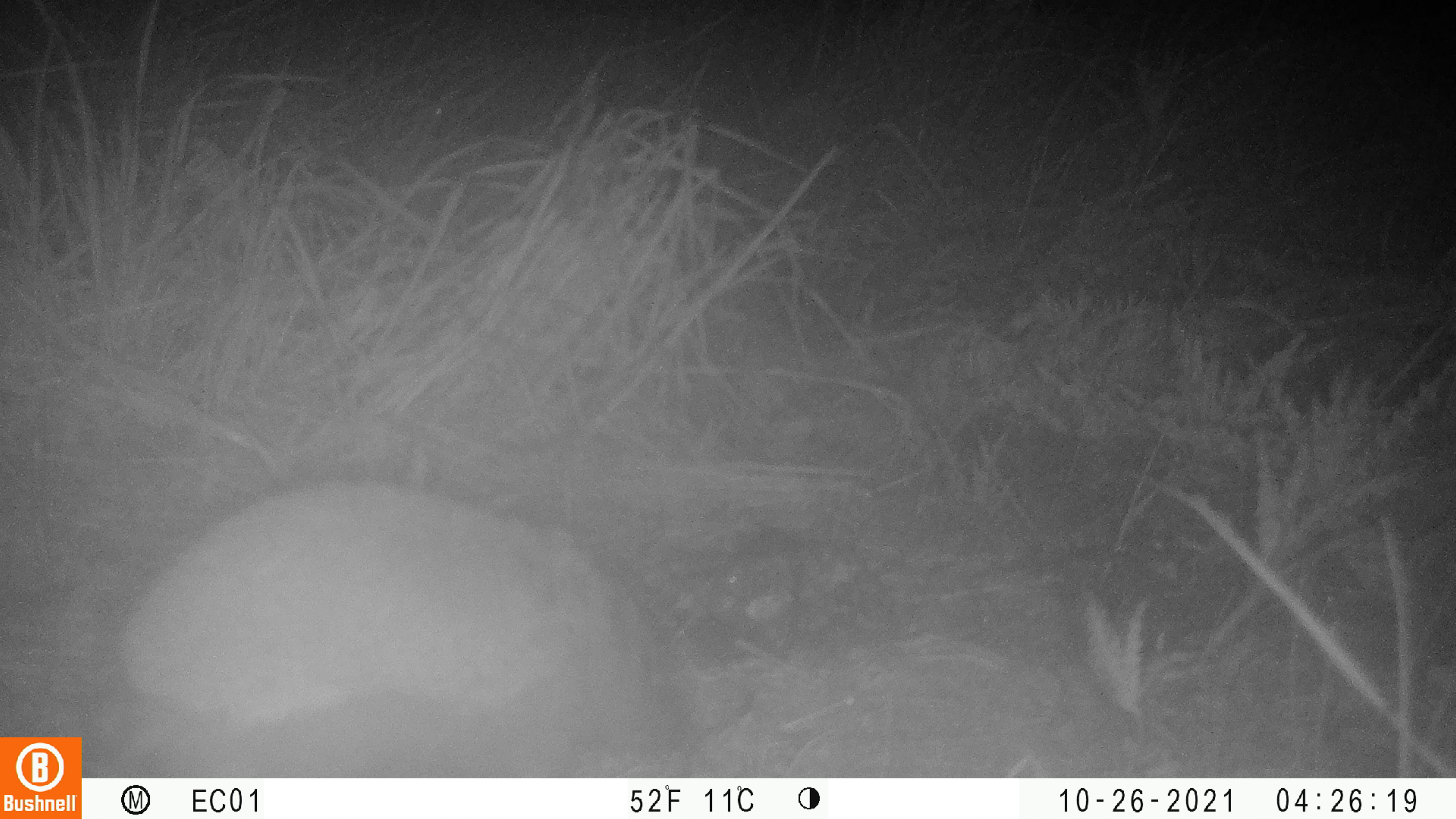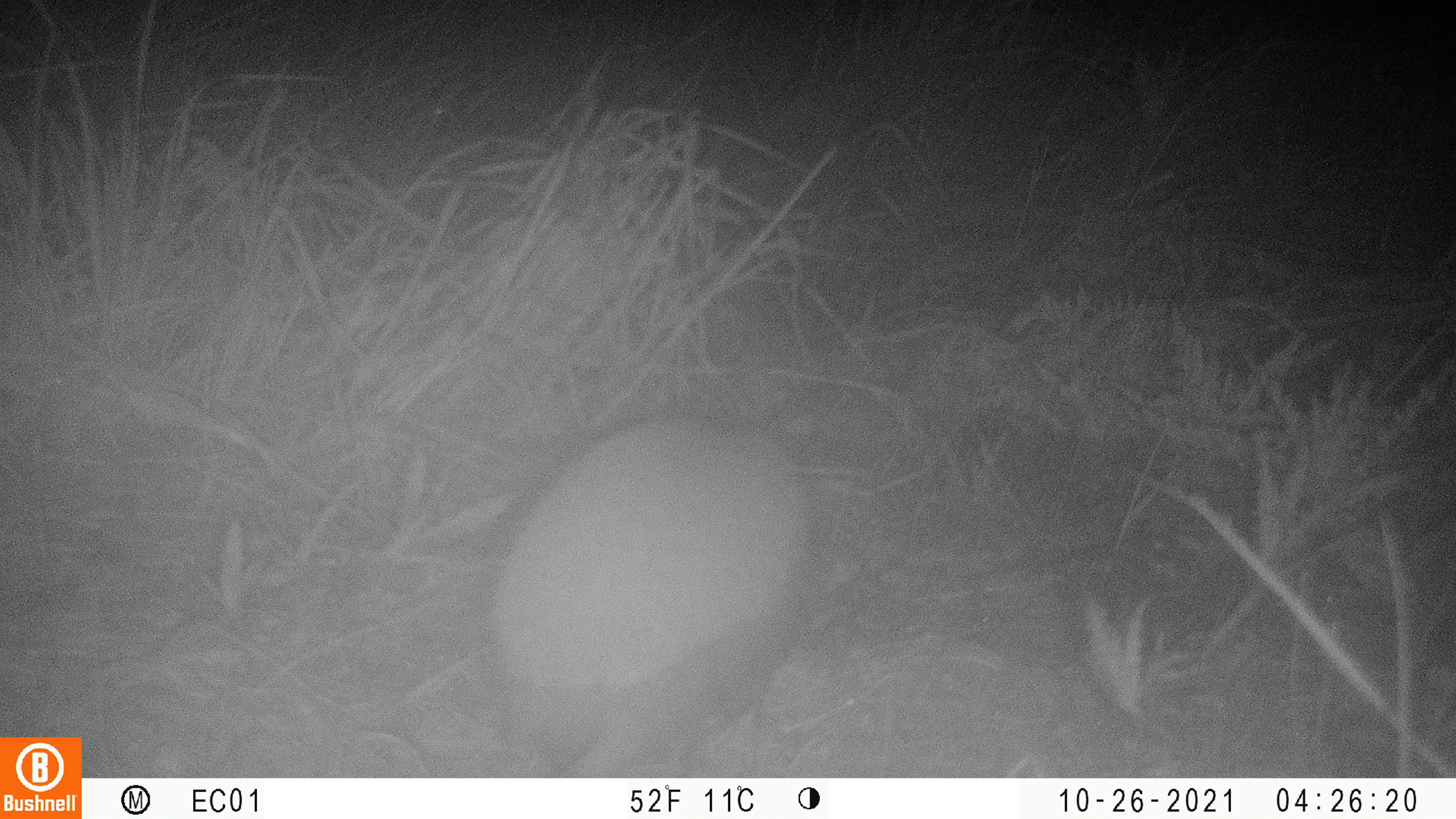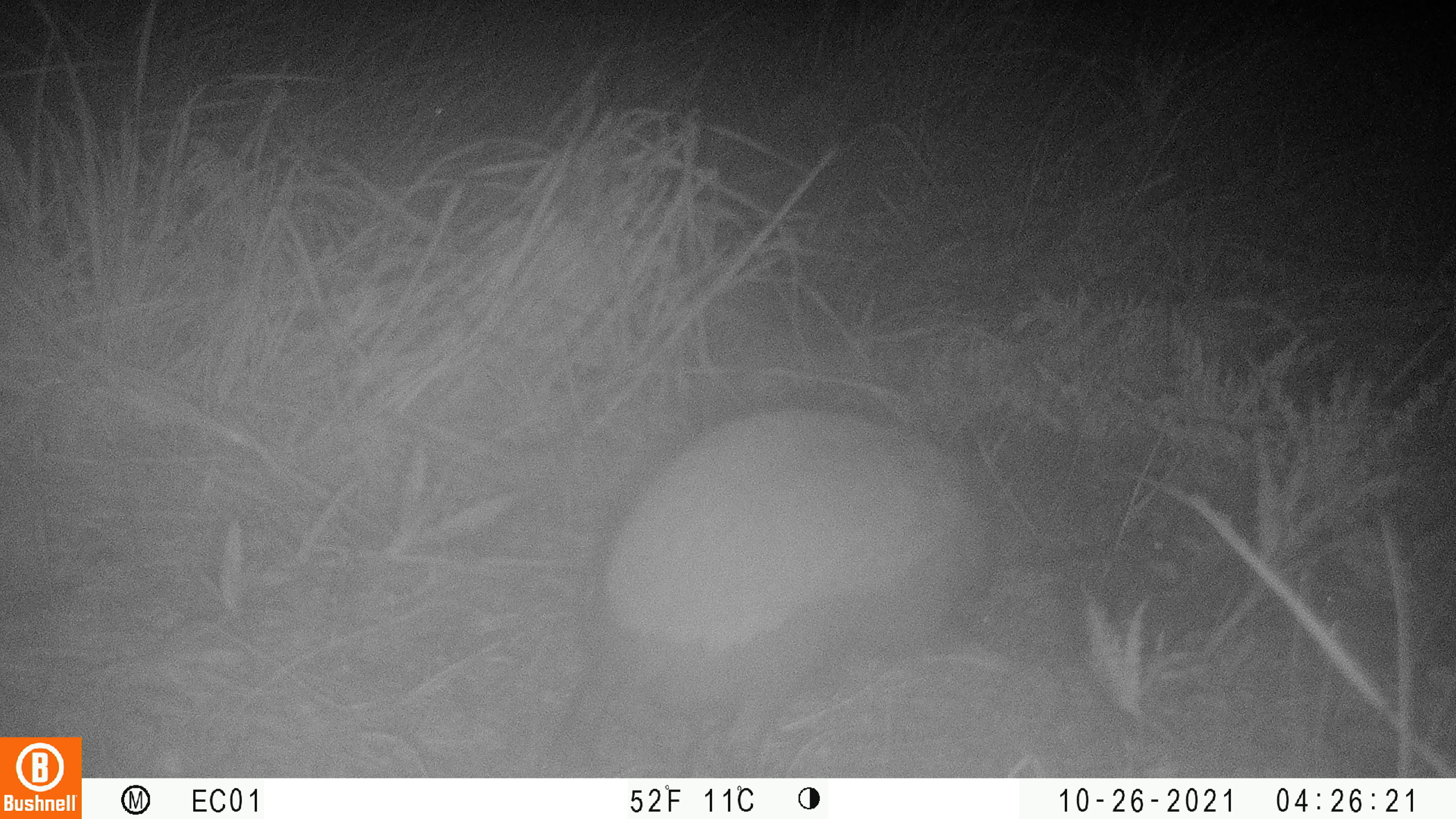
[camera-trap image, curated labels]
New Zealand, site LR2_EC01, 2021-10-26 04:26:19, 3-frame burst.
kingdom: Animalia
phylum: Chordata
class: Mammalia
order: Eulipotyphla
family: Erinaceidae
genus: Erinaceus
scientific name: Erinaceus europaeus europaeus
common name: european hedgehog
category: hedgehog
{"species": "hedgehog (european hedgehog) (Erinaceus europaeus europaeus)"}